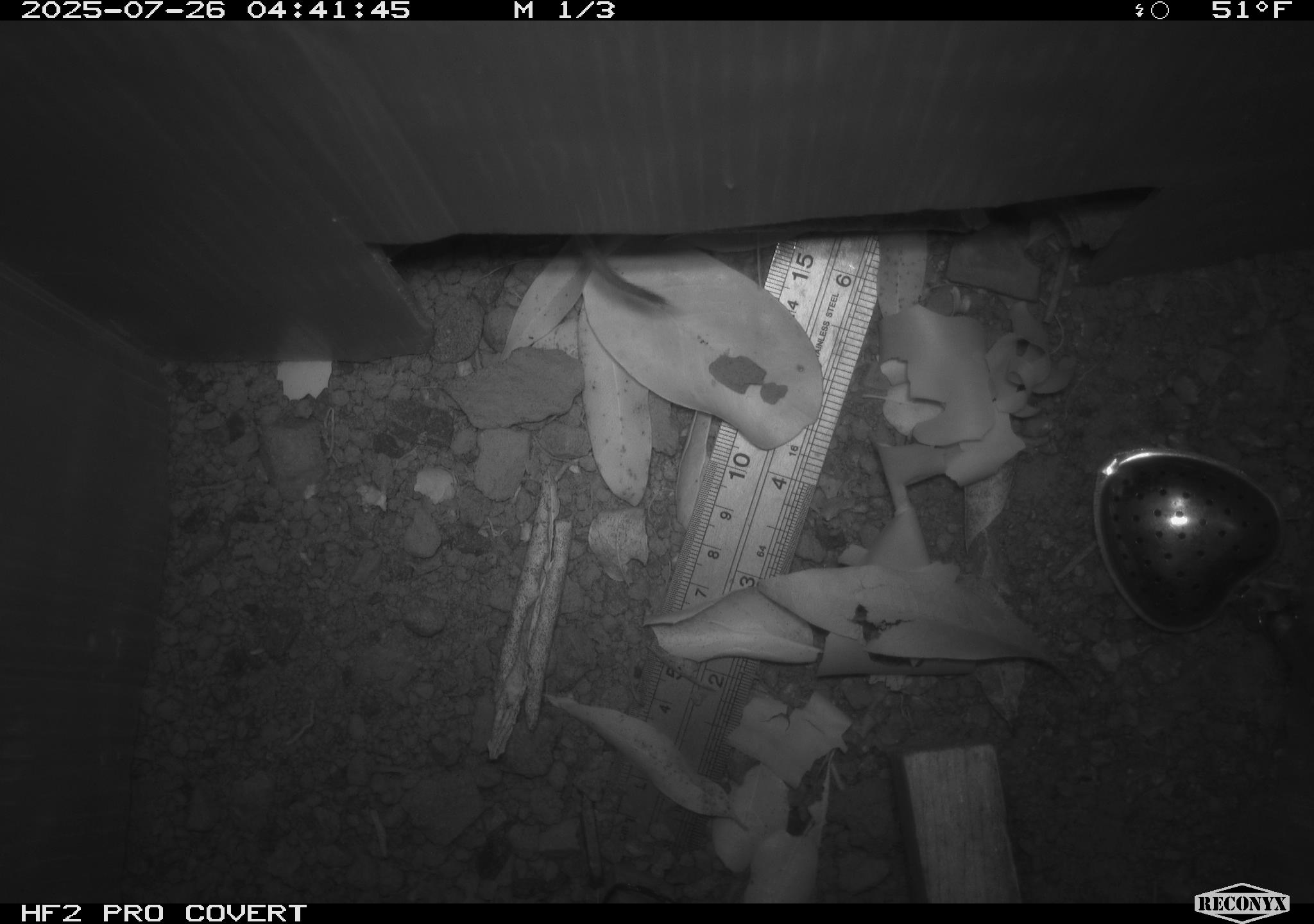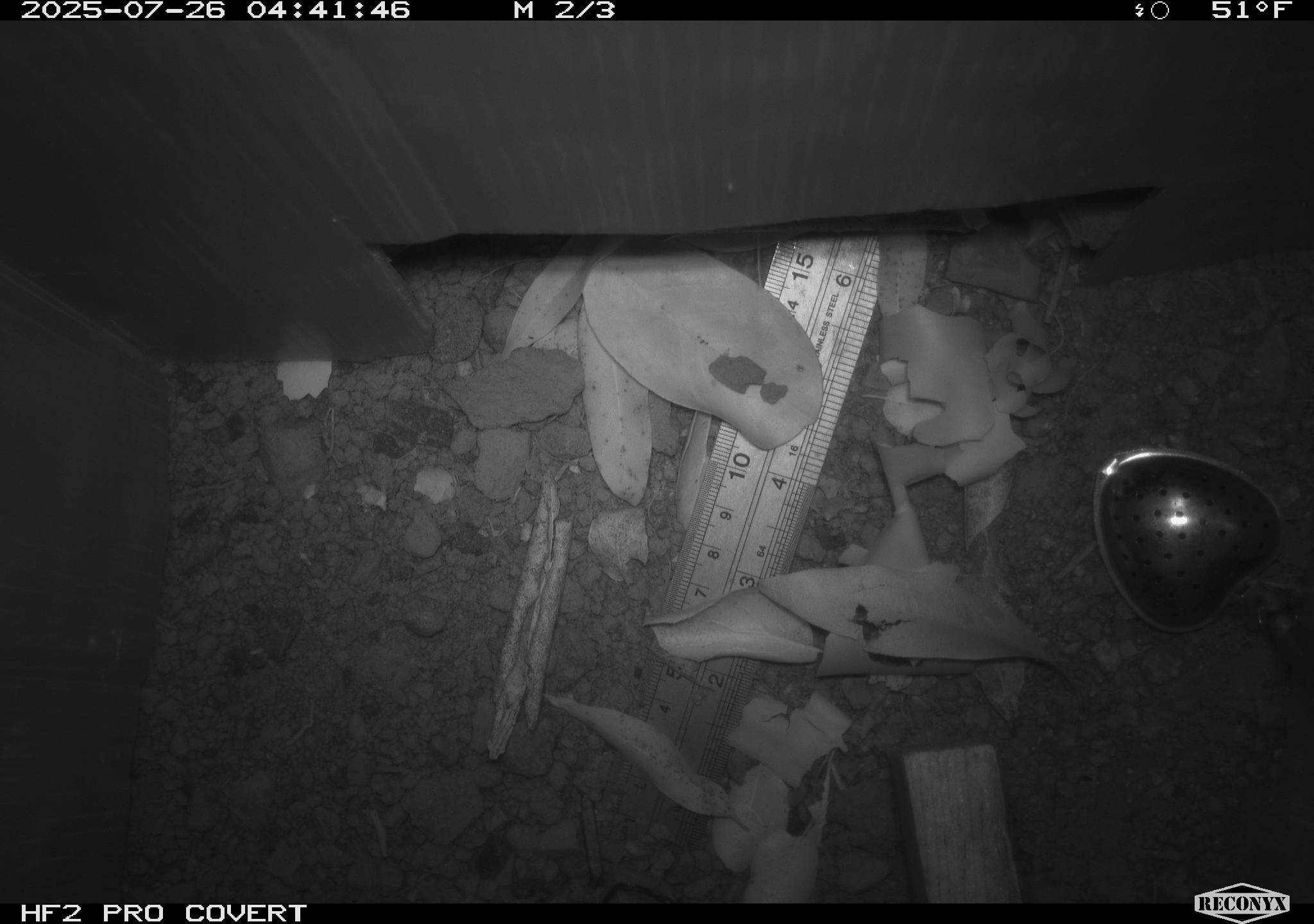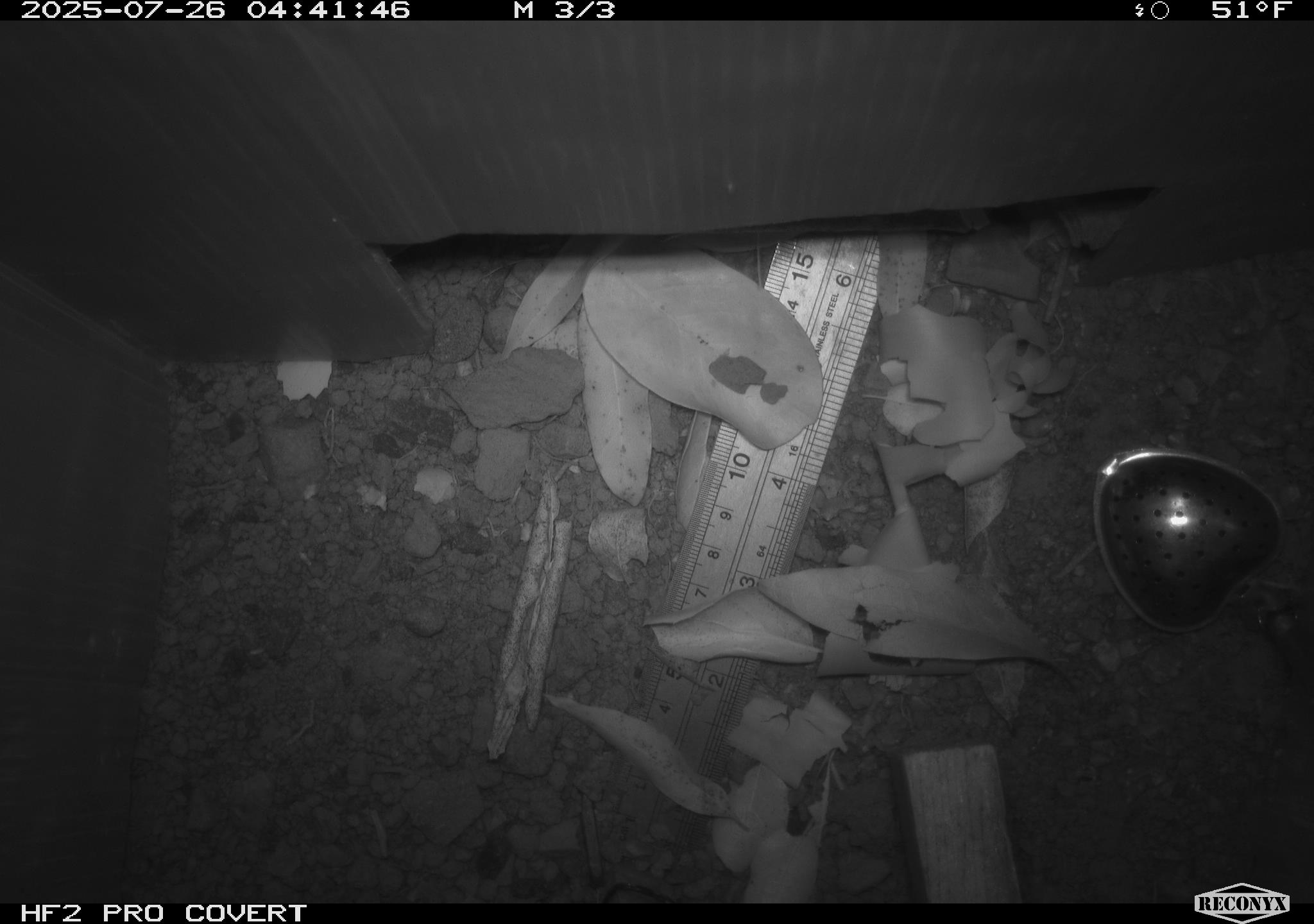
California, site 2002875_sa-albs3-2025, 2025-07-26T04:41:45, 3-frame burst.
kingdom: Animalia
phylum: Chordata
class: Mammalia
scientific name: Mammalia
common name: small mammal